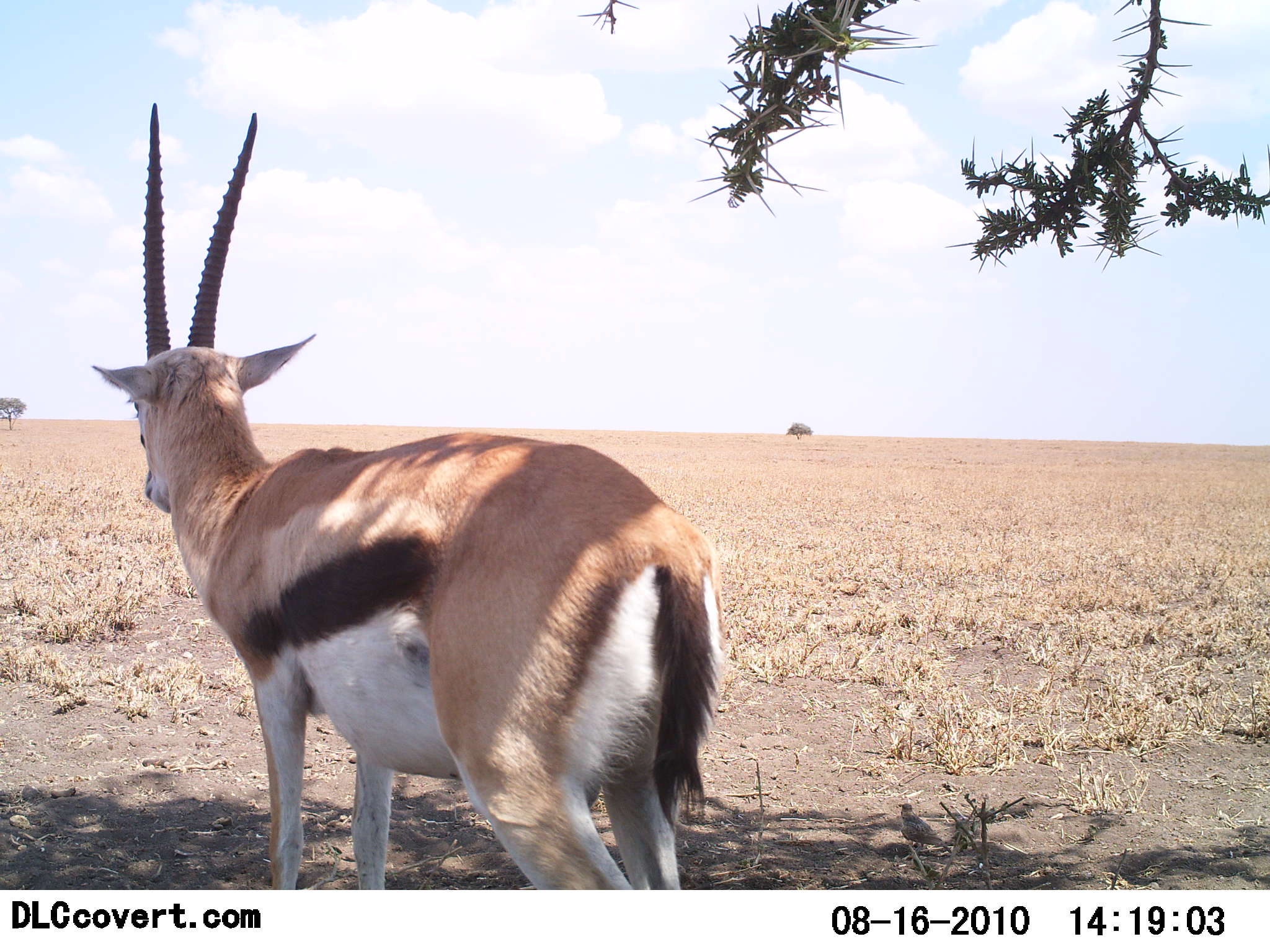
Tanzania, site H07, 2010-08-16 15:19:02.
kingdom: Animalia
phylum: Chordata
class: Mammalia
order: Artiodactyla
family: Bovidae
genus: Eudorcas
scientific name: Eudorcas thomsonii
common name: thomson's gazelle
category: gazellethomsons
Gazellethomsons (thomson's gazelle) (Eudorcas thomsonii), count 1. Behavior (volunteer vote fractions): standing 94%, resting 0%, moving 6%, interacting 0%. Young present (vote fraction): 0%. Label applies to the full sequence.